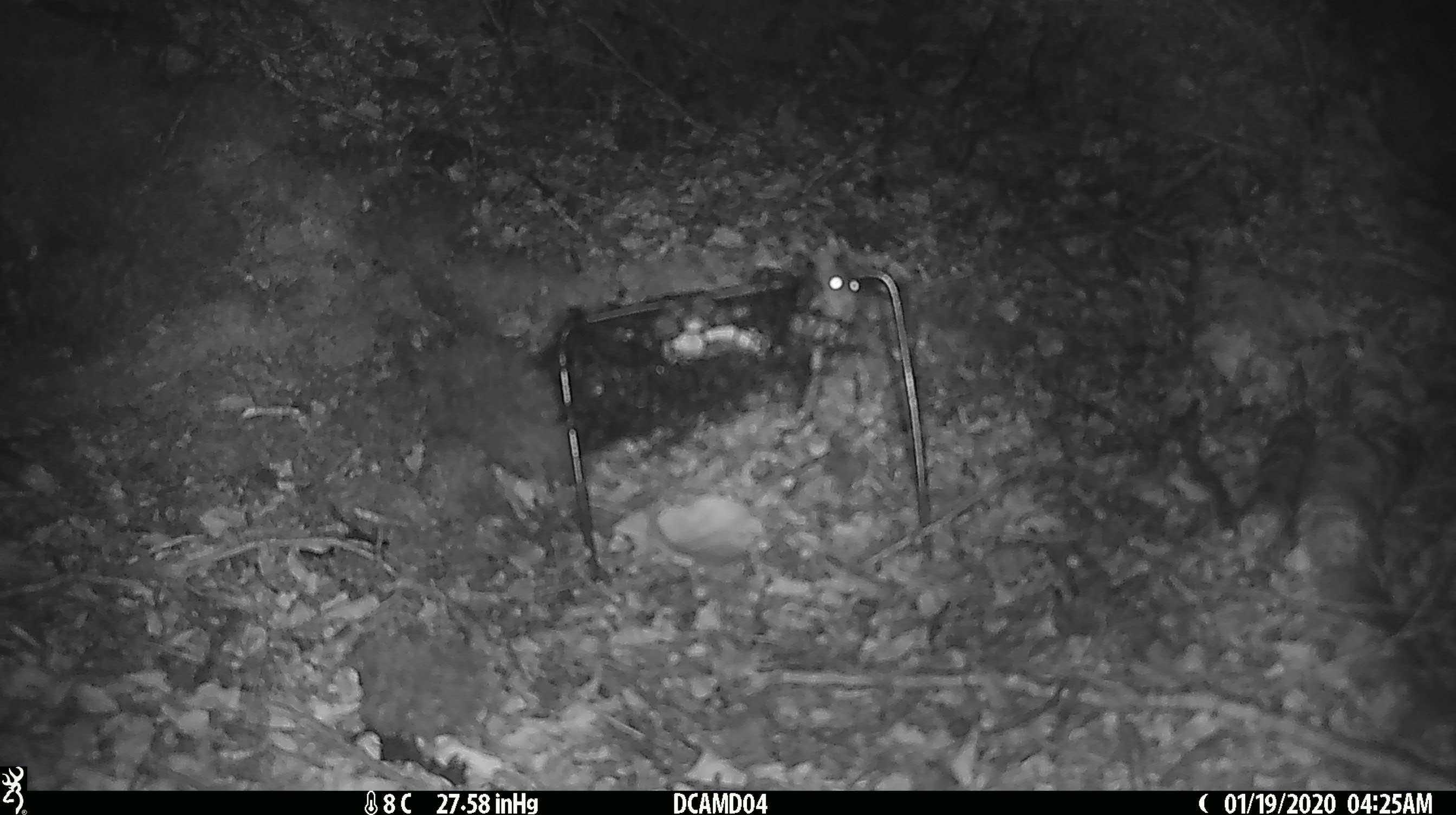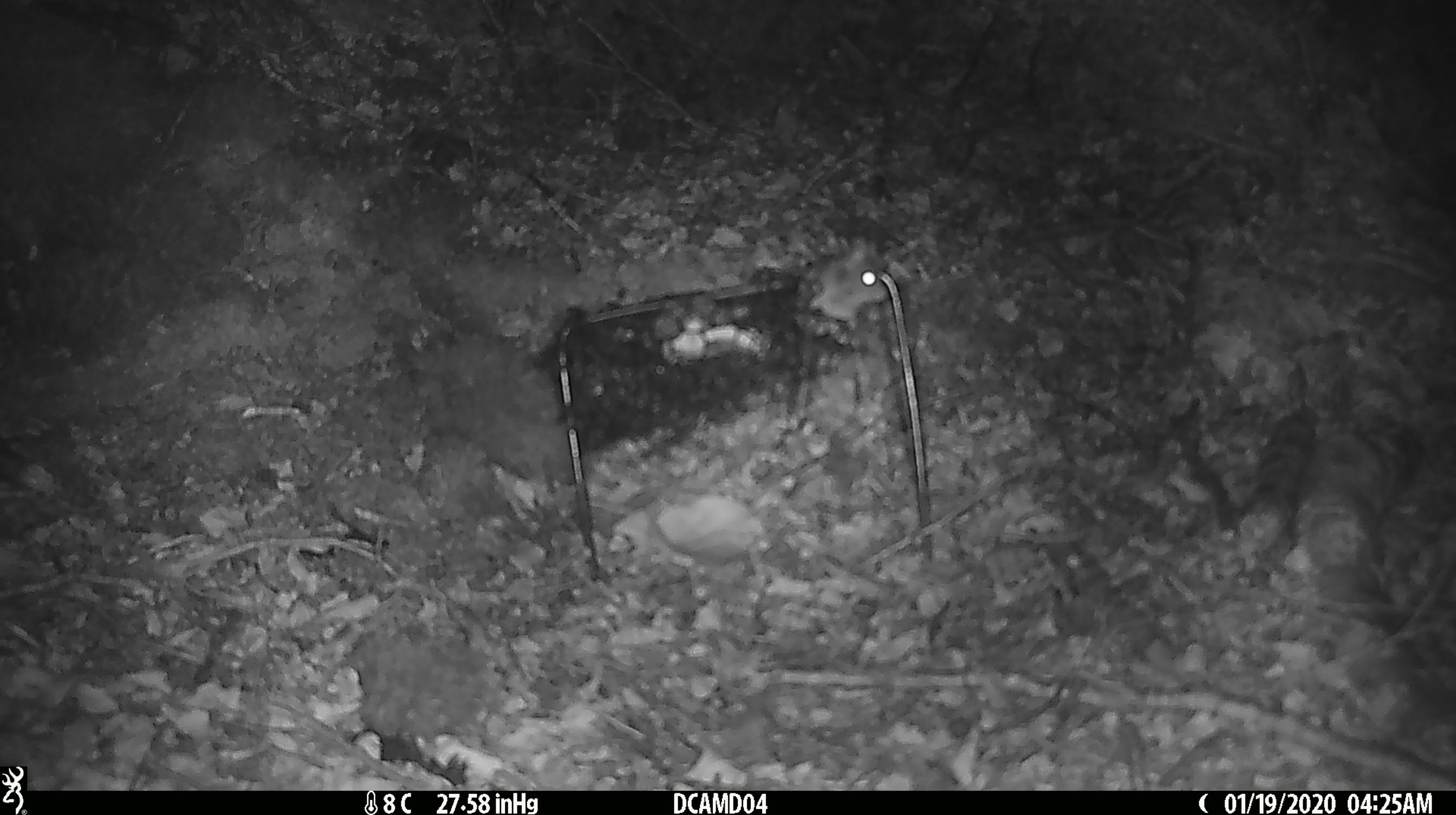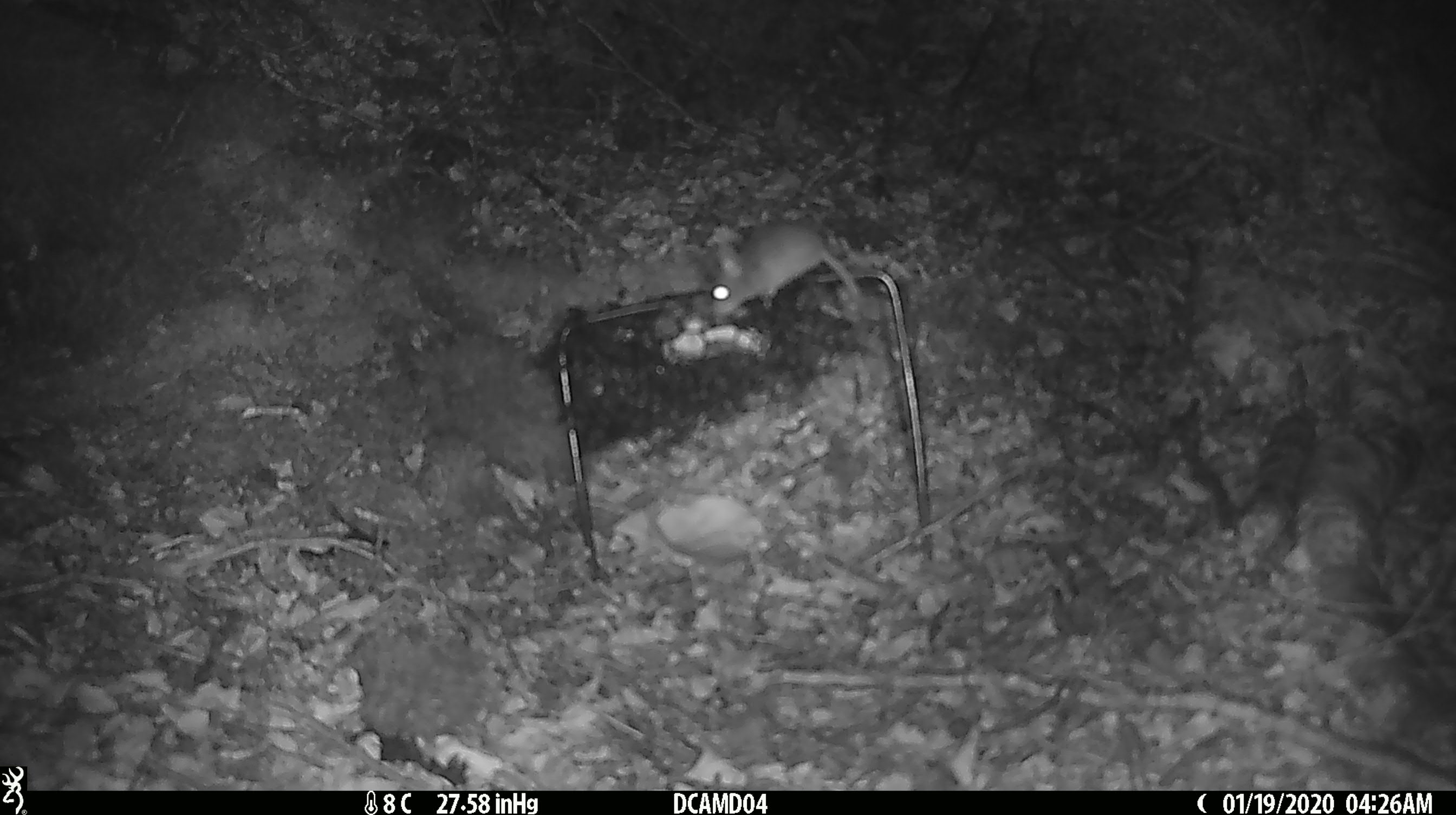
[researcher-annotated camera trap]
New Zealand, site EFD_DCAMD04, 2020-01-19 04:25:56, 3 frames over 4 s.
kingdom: Animalia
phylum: Chordata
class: Mammalia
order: Rodentia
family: Muridae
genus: Mus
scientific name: Mus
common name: mouse